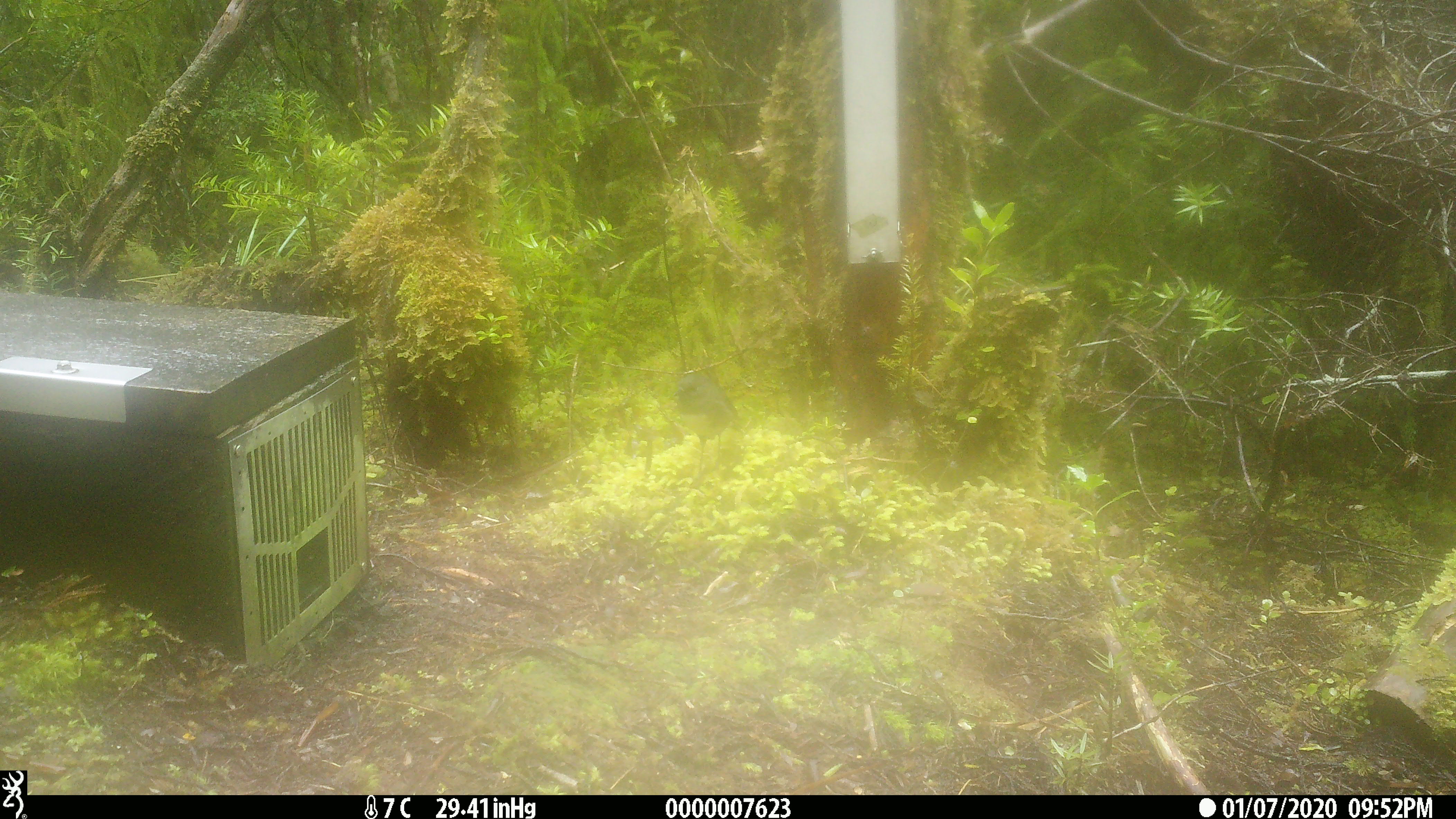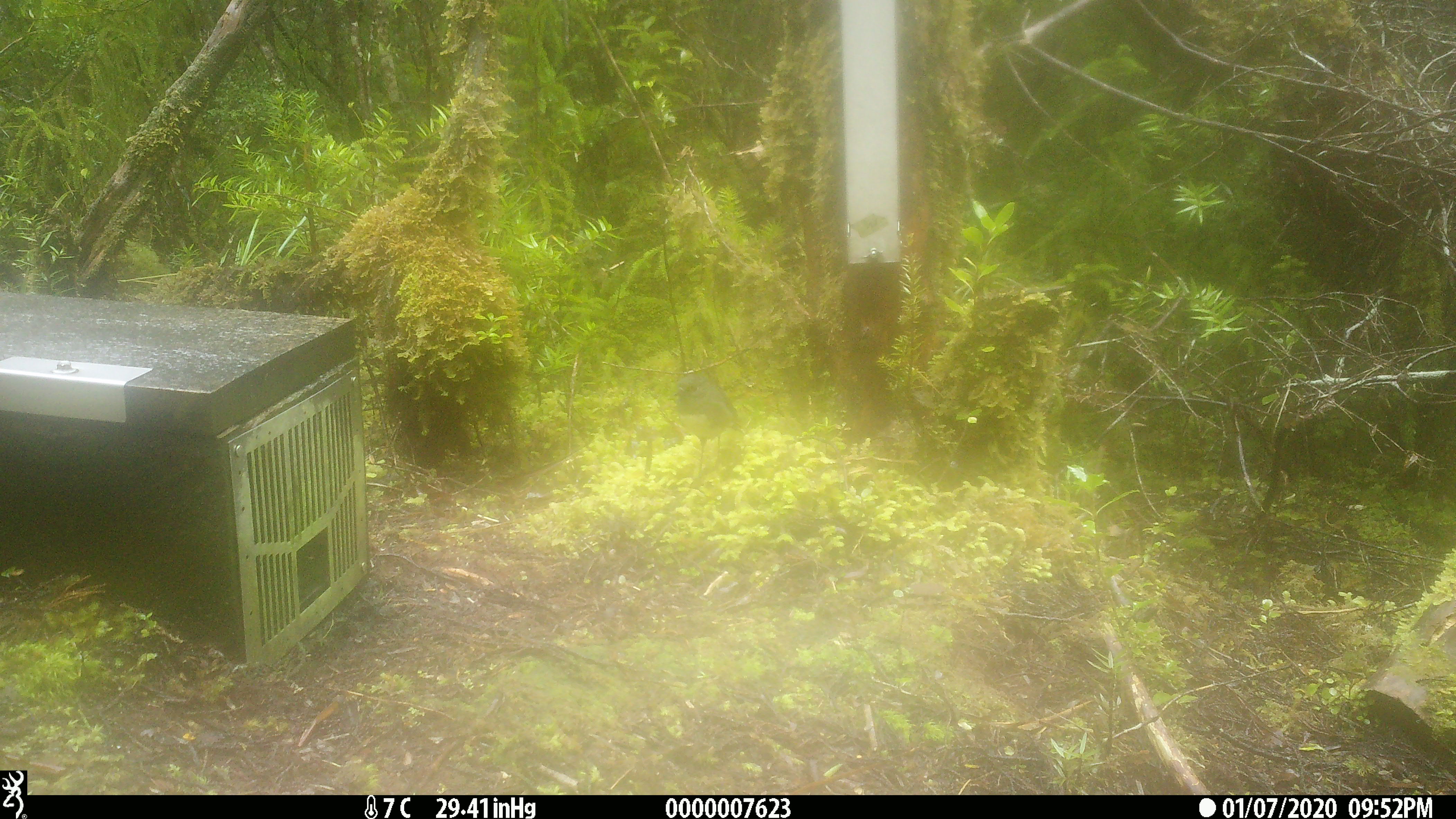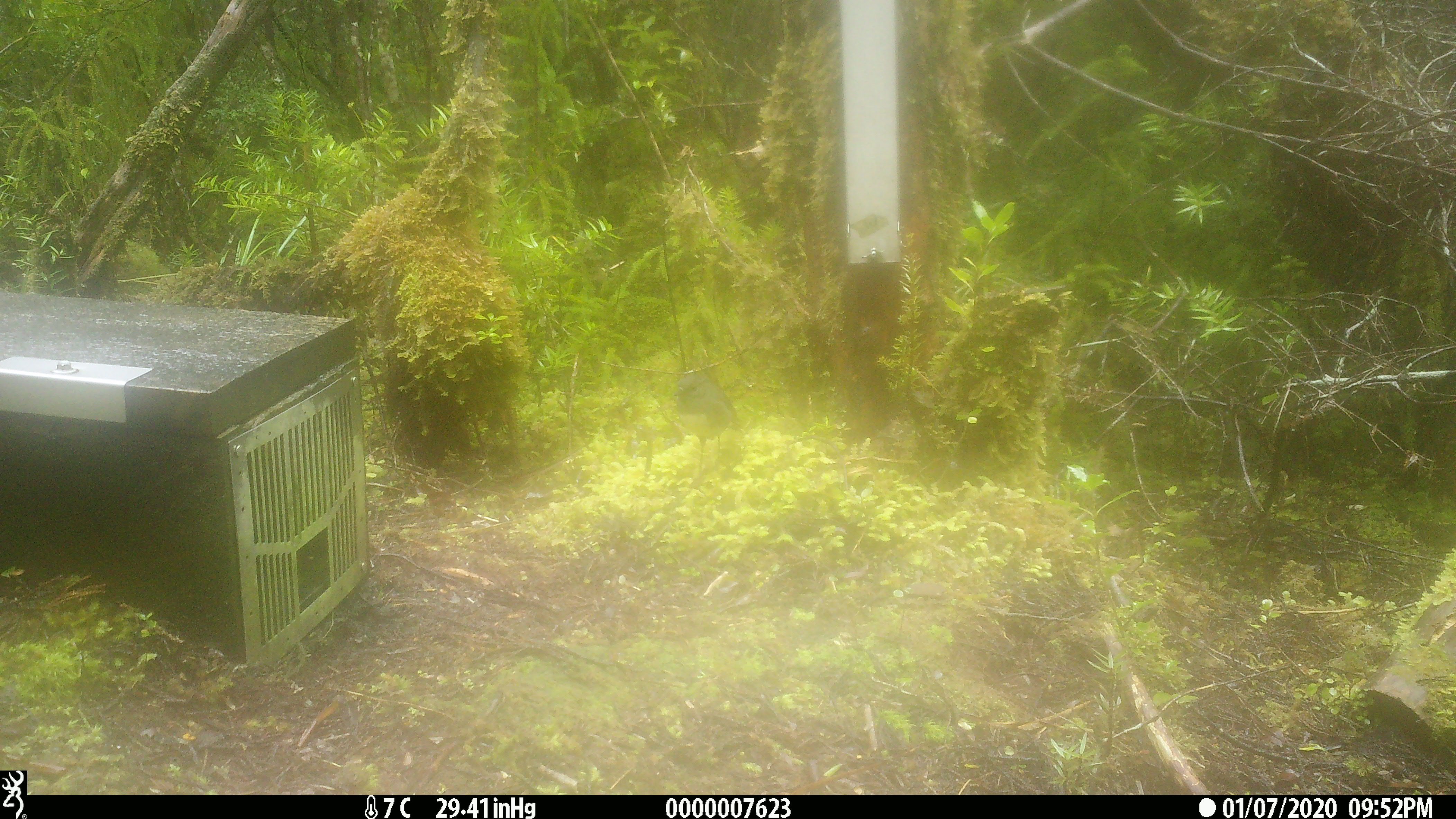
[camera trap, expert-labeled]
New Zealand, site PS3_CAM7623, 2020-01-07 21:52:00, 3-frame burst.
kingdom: Animalia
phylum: Chordata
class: Aves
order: Passeriformes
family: Petroicidae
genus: Petroica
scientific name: Petroica australis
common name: new zealand robin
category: robin